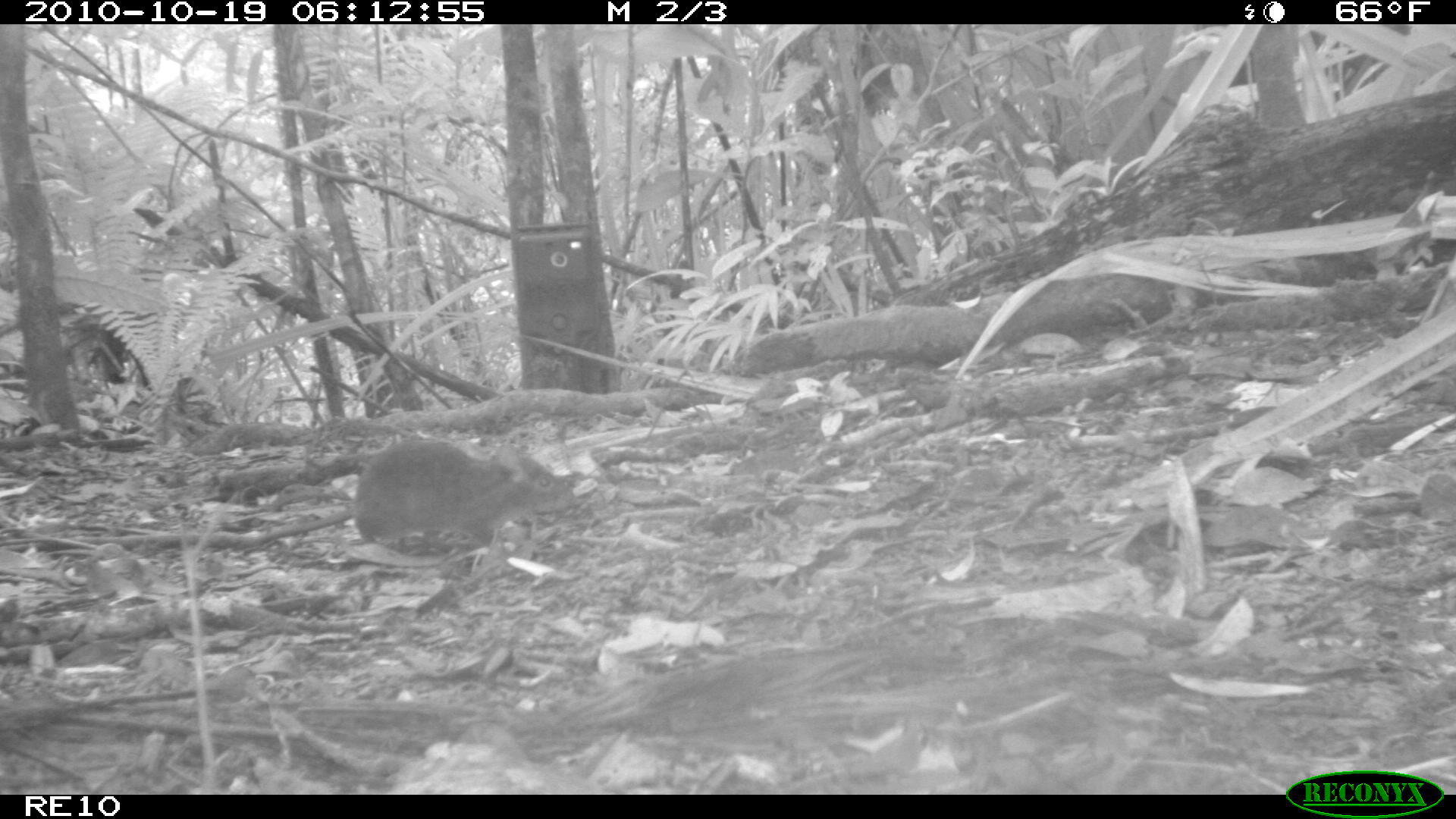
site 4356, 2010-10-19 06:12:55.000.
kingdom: Animalia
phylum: Chordata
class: Mammalia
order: Rodentia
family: Muridae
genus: Rattus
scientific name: Rattus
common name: rodent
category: unknown rat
Unknown rat (rodent) (Rattus), count 1.